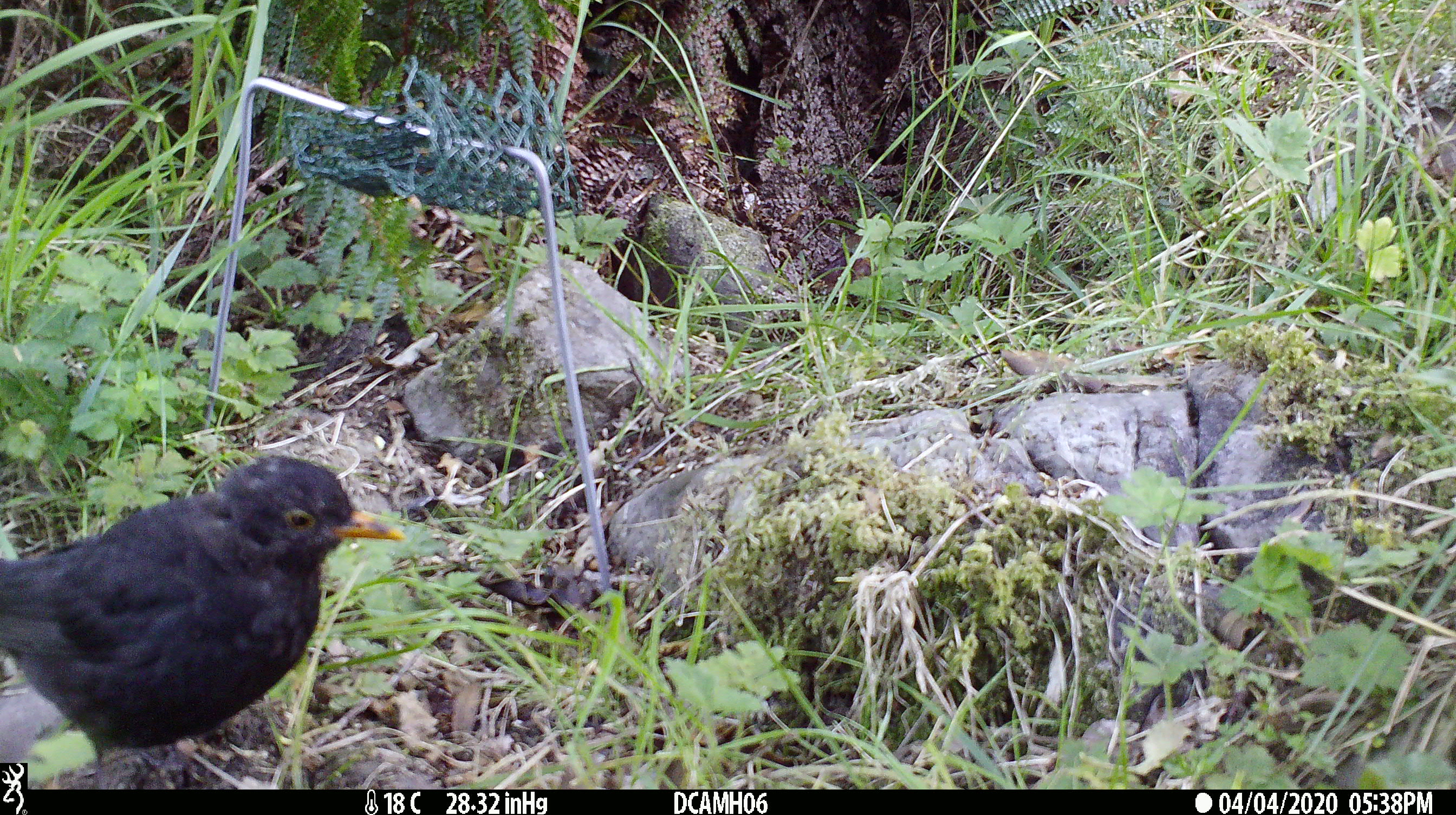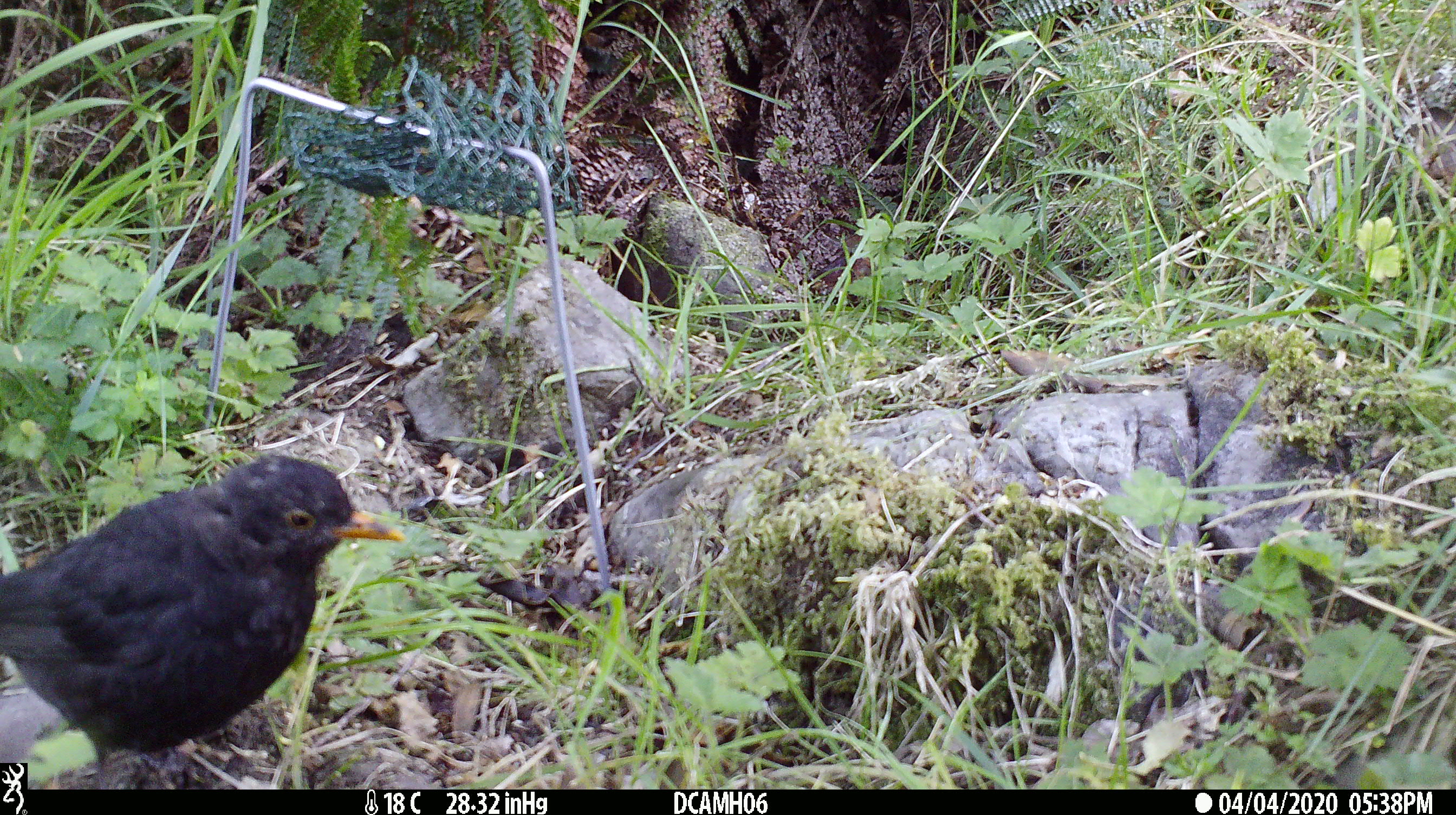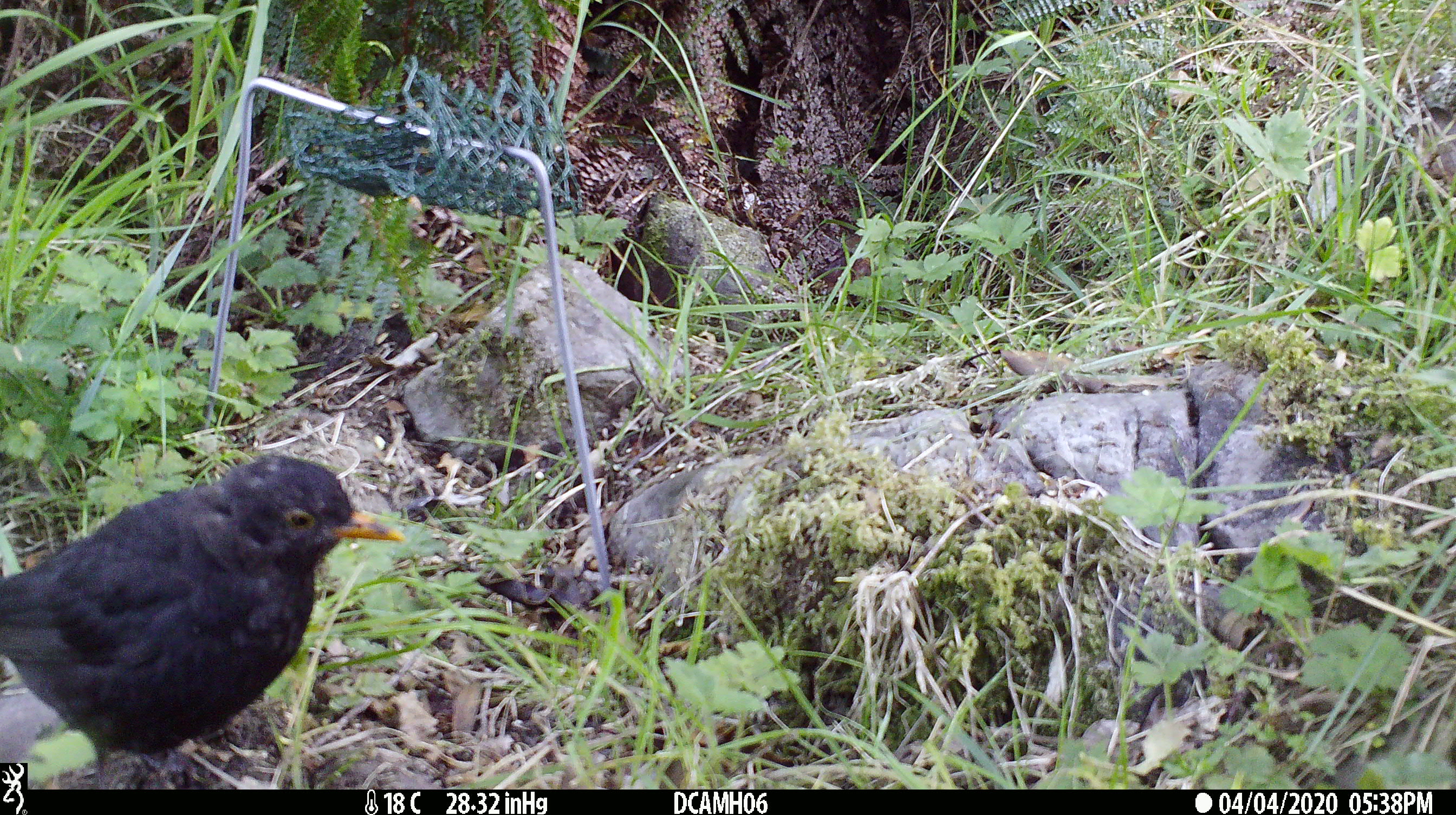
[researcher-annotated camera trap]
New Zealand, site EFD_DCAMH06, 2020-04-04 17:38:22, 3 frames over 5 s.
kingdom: Animalia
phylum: Chordata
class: Aves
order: Passeriformes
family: Turdidae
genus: Turdus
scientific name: Turdus merula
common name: eurasian blackbird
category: blackbird